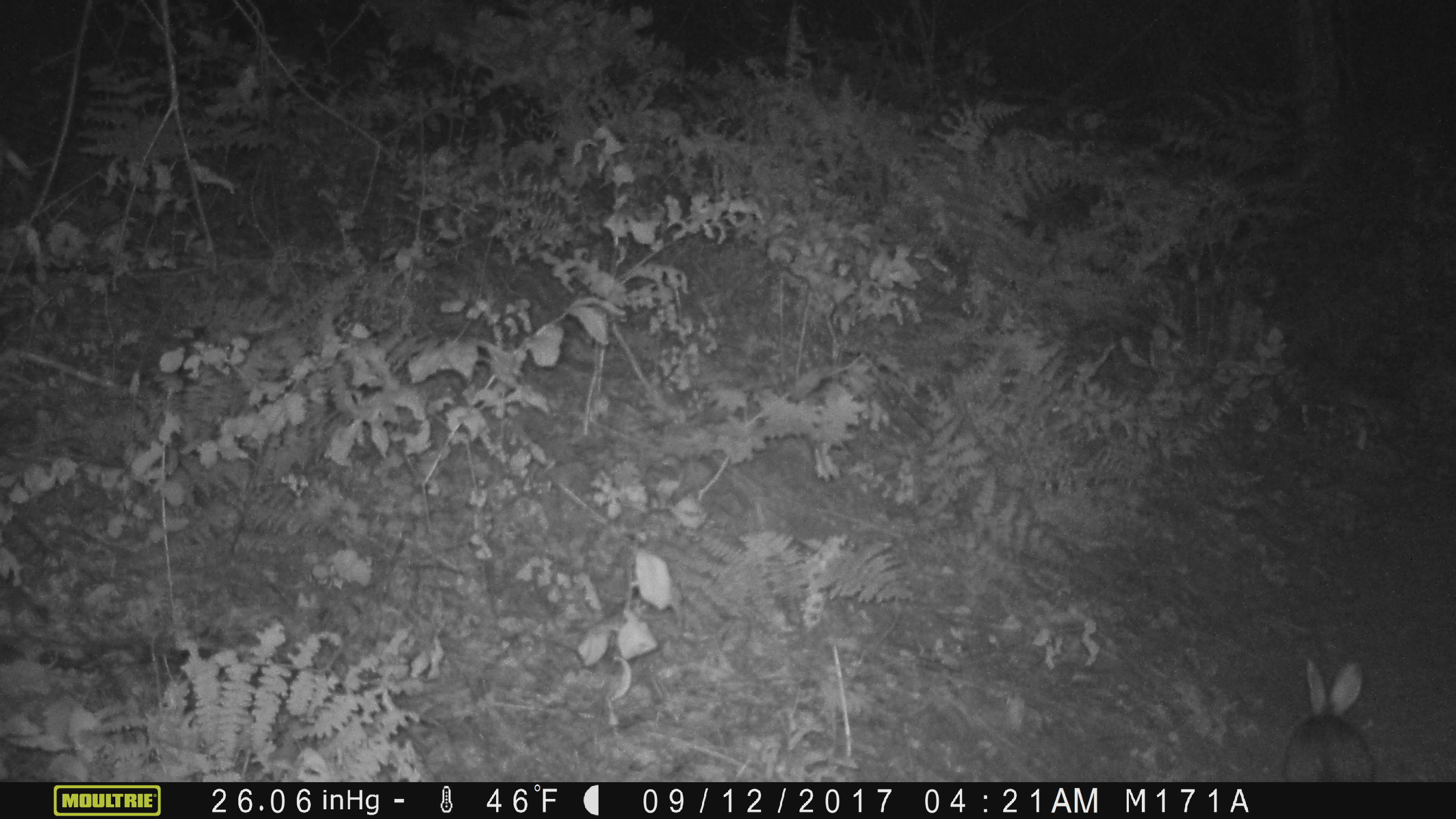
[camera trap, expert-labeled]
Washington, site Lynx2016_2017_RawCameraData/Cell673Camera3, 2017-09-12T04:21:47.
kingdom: Animalia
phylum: Chordata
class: Mammalia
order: Lagomorpha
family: Leporidae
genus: Lepus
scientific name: Lepus americanus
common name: snowshoe hare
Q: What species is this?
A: Lepus americanus (snowshoe hare).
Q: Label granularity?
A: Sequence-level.